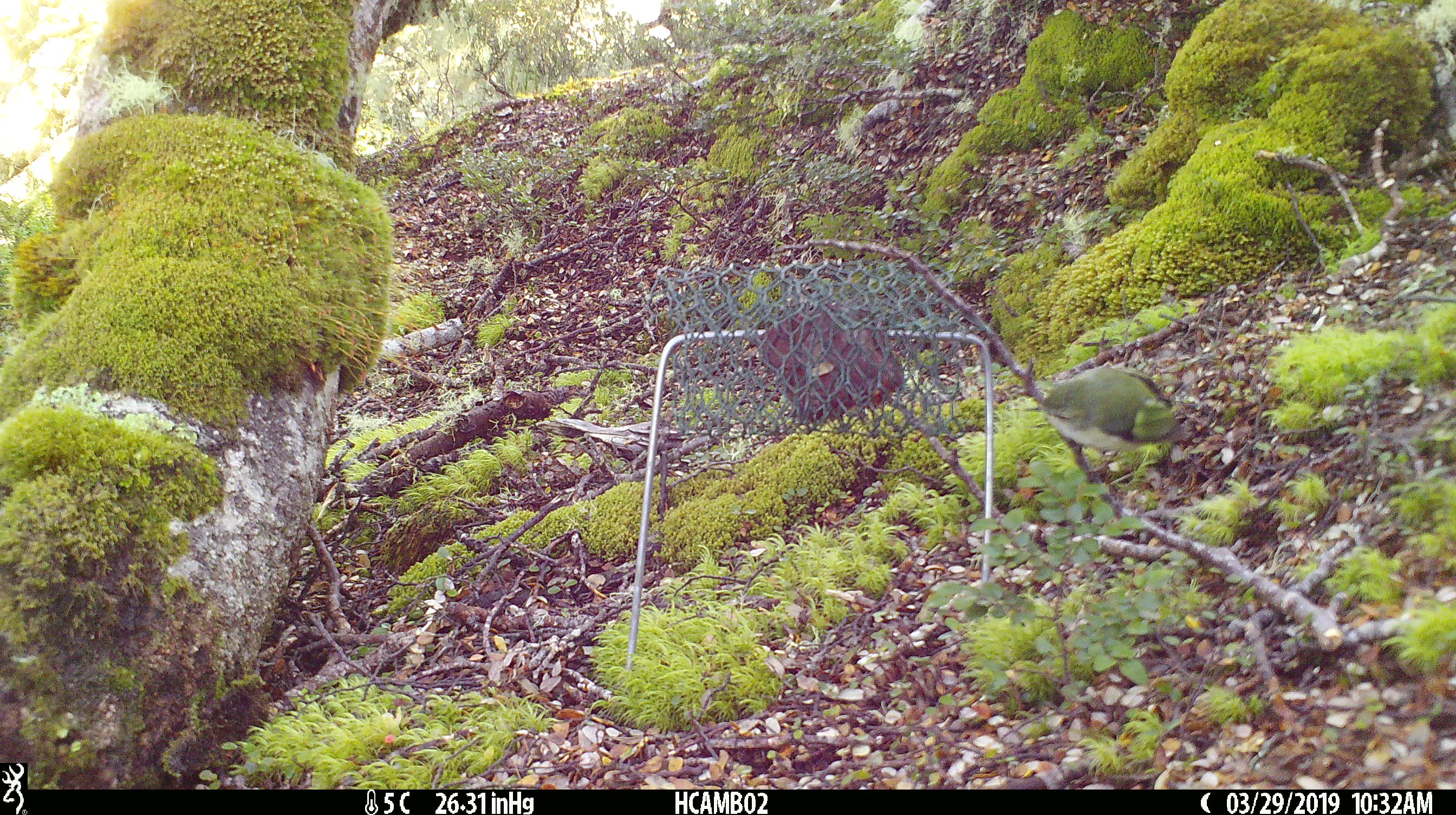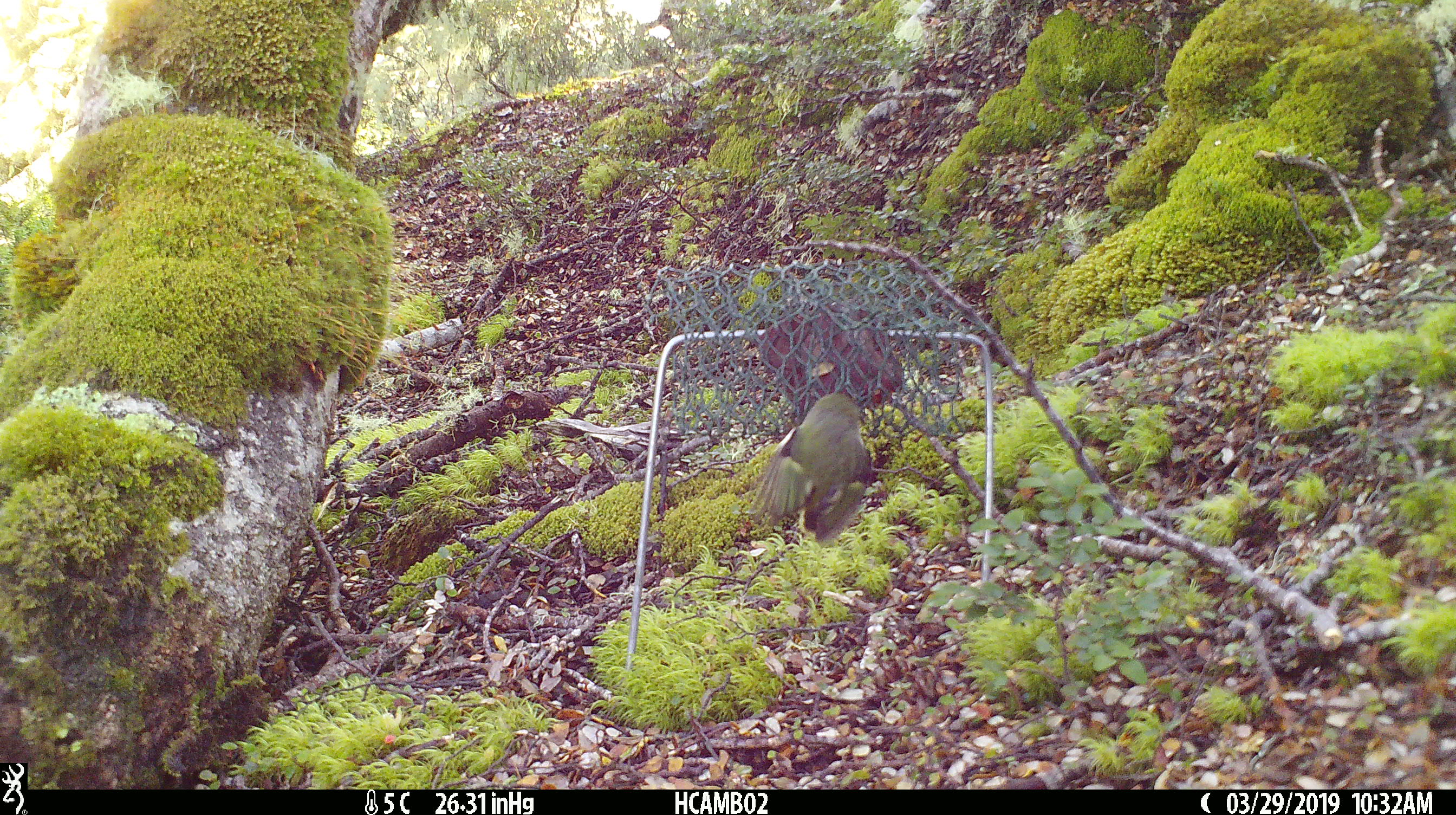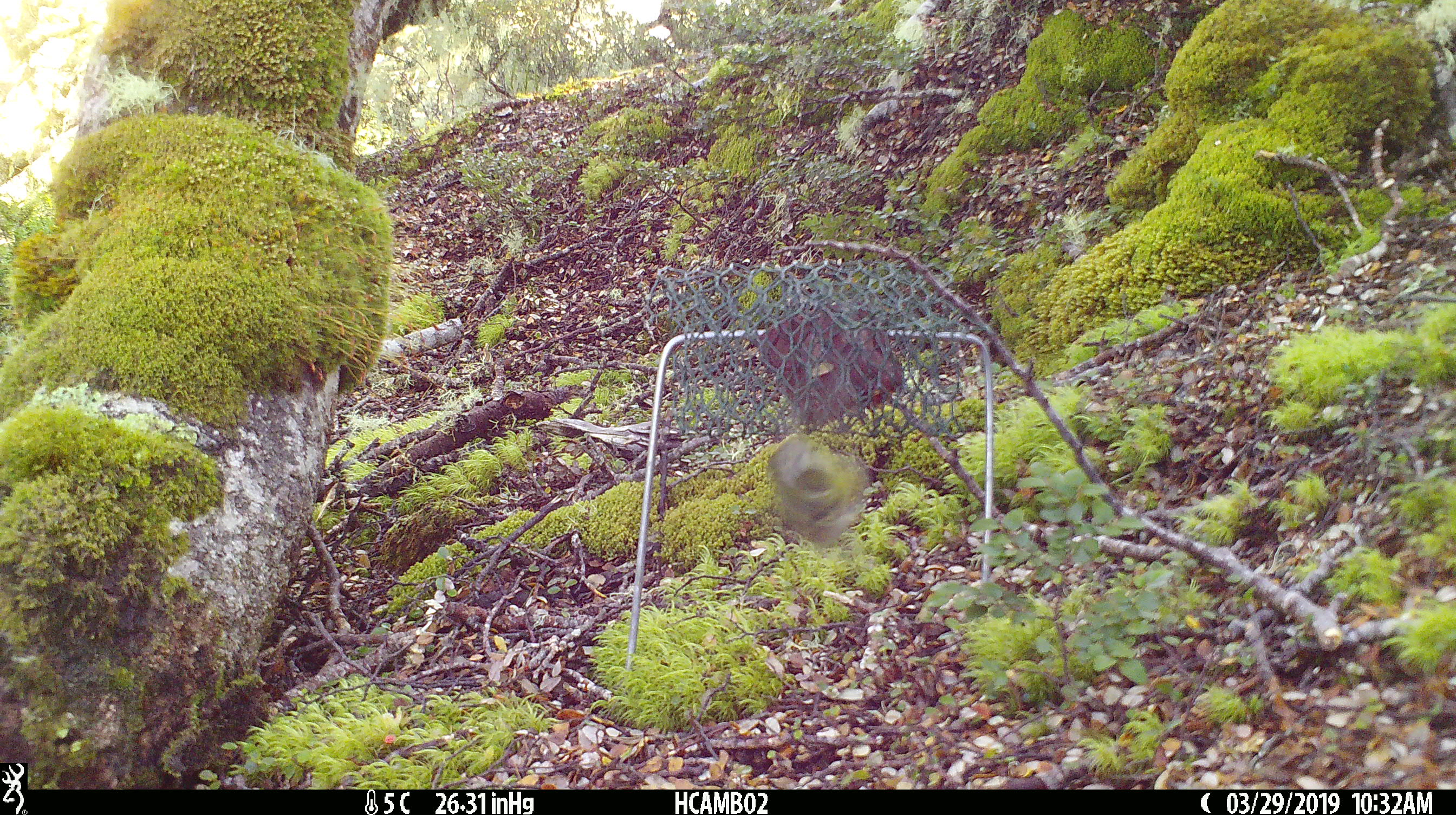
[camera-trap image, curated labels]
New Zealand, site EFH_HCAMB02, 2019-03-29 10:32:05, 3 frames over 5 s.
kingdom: Animalia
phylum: Chordata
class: Aves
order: Passeriformes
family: Acanthisittidae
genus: Acanthisitta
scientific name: Acanthisitta chloris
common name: rifleman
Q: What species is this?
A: Rifleman (Acanthisitta chloris).